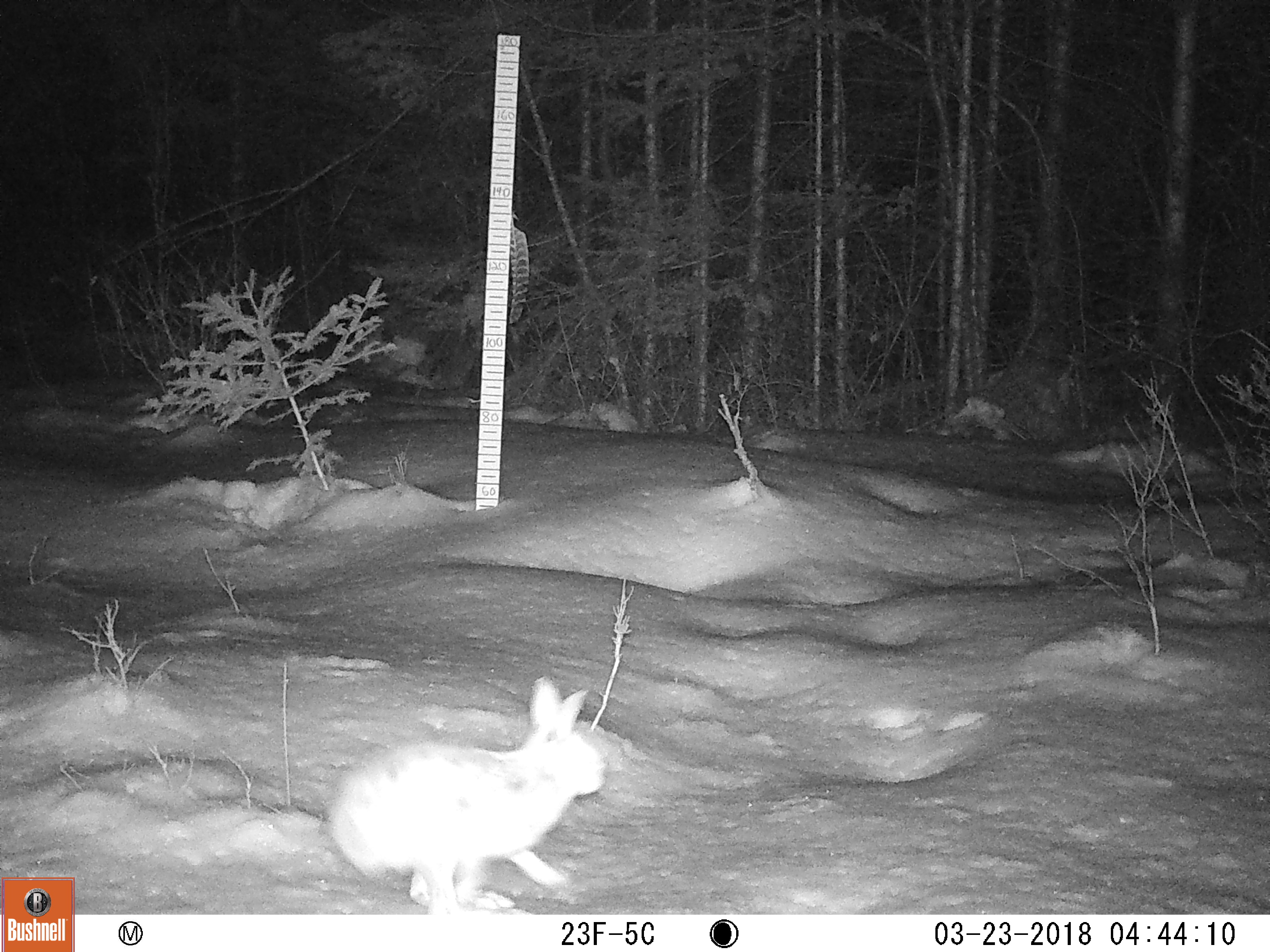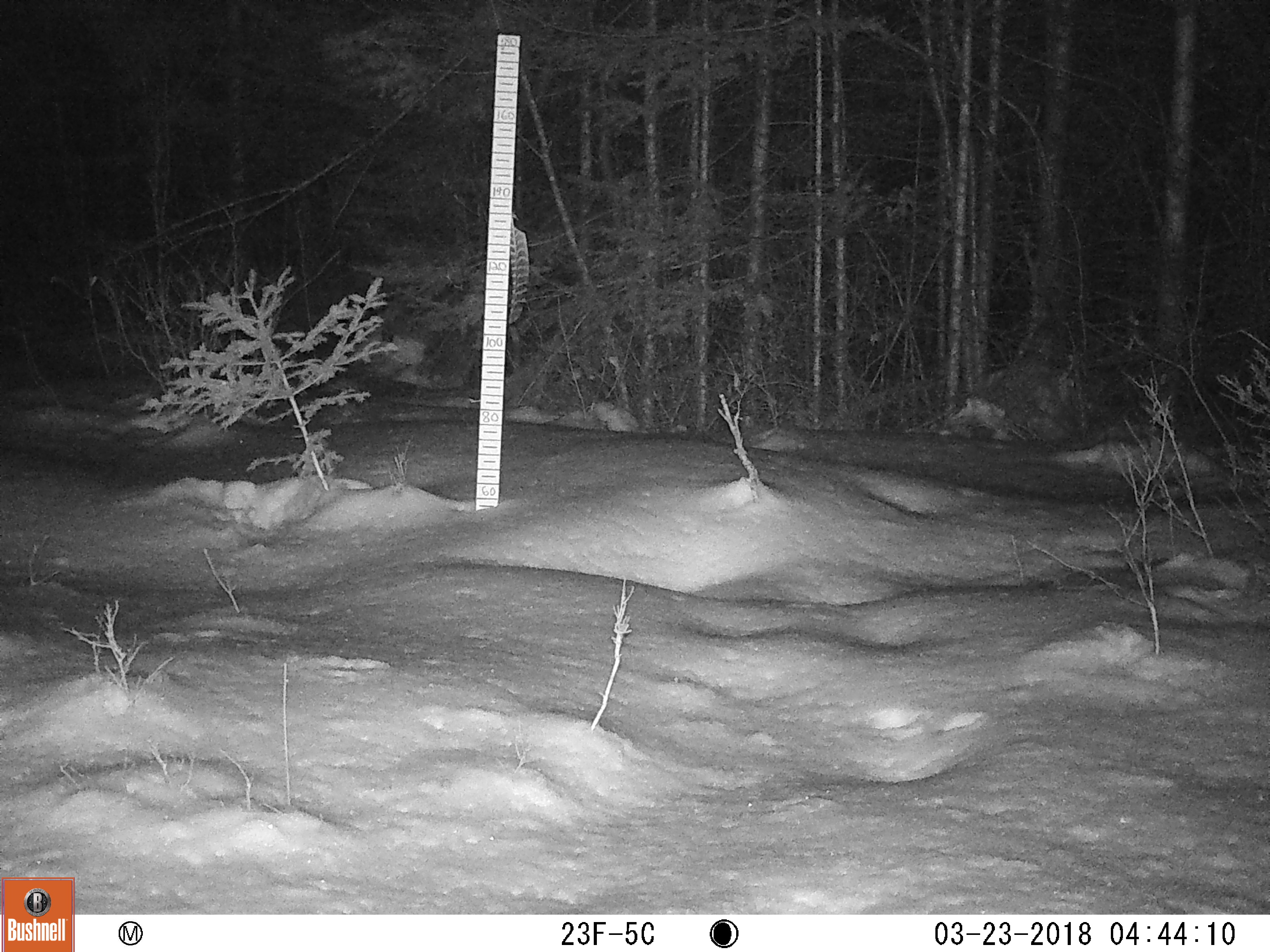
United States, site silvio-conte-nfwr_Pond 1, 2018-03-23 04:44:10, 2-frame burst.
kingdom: Animalia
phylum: Chordata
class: Mammalia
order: Lagomorpha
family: Leporidae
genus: Lepus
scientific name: Lepus americanus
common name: snowshoe hare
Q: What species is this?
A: Snowshoe hare (Lepus americanus).